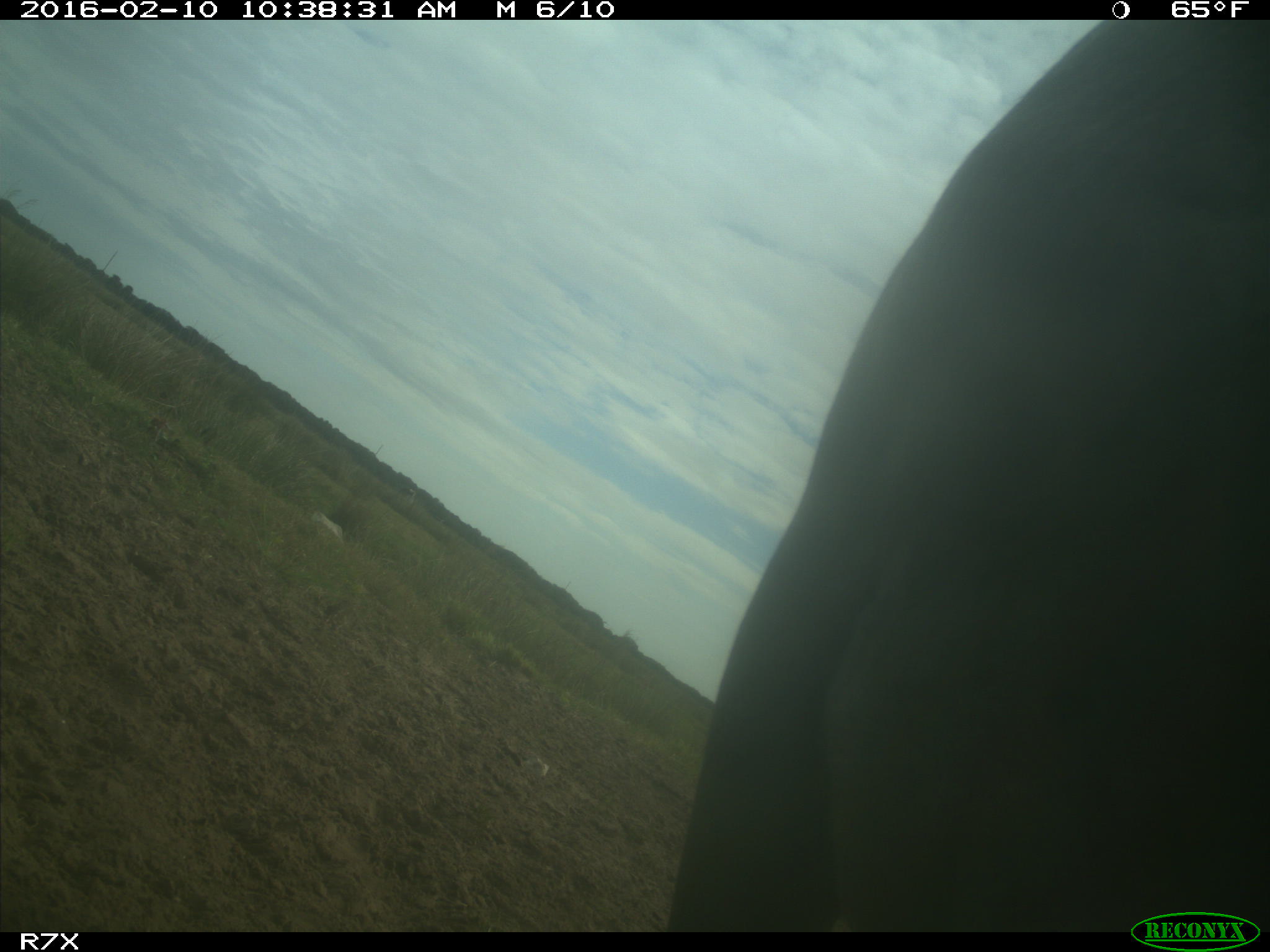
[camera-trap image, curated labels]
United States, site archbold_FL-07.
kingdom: Animalia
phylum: Chordata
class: Mammalia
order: Artiodactyla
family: Bovidae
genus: Bos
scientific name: Bos taurus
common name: domestic cow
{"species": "Bos taurus (domestic cow)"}